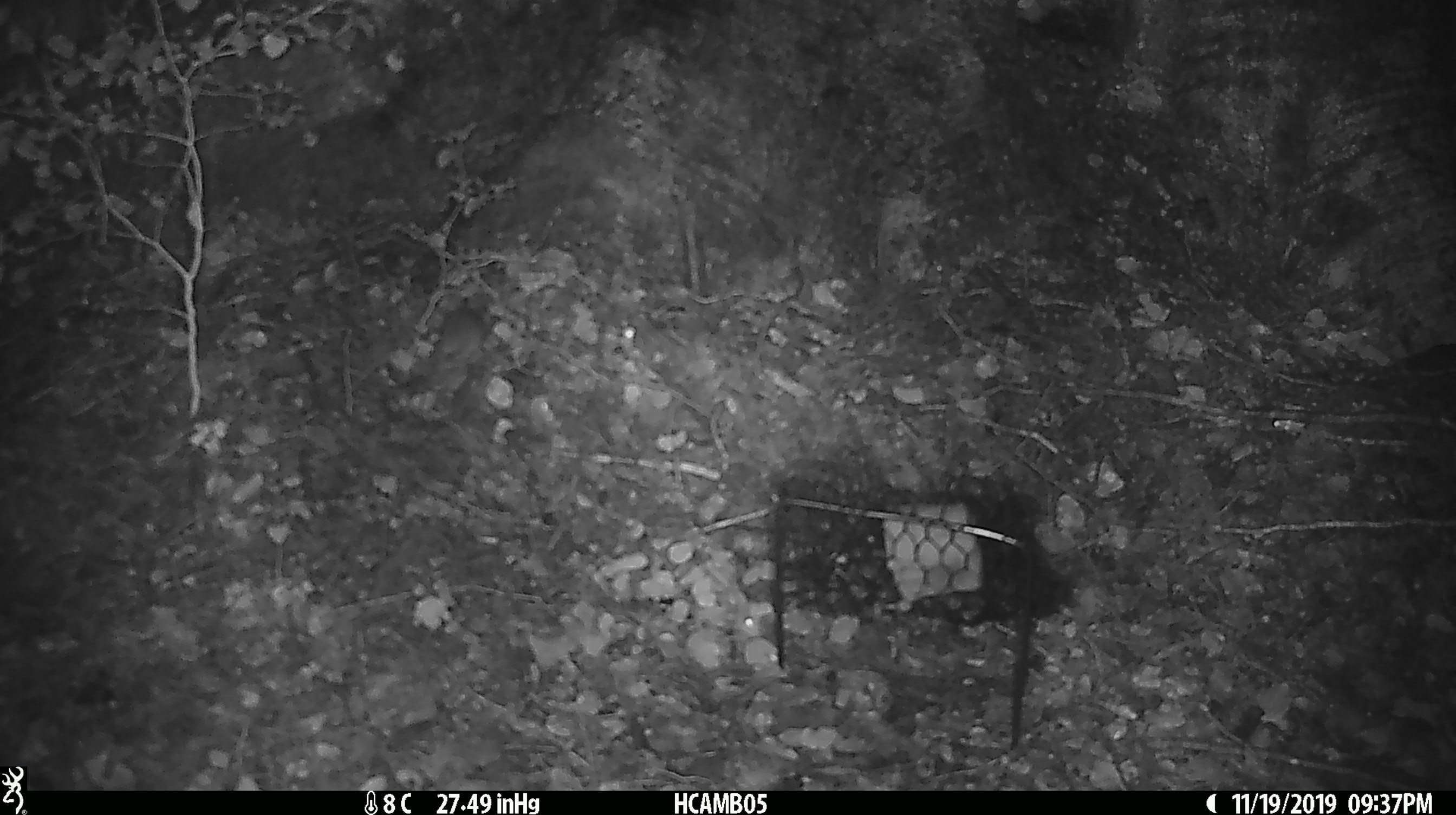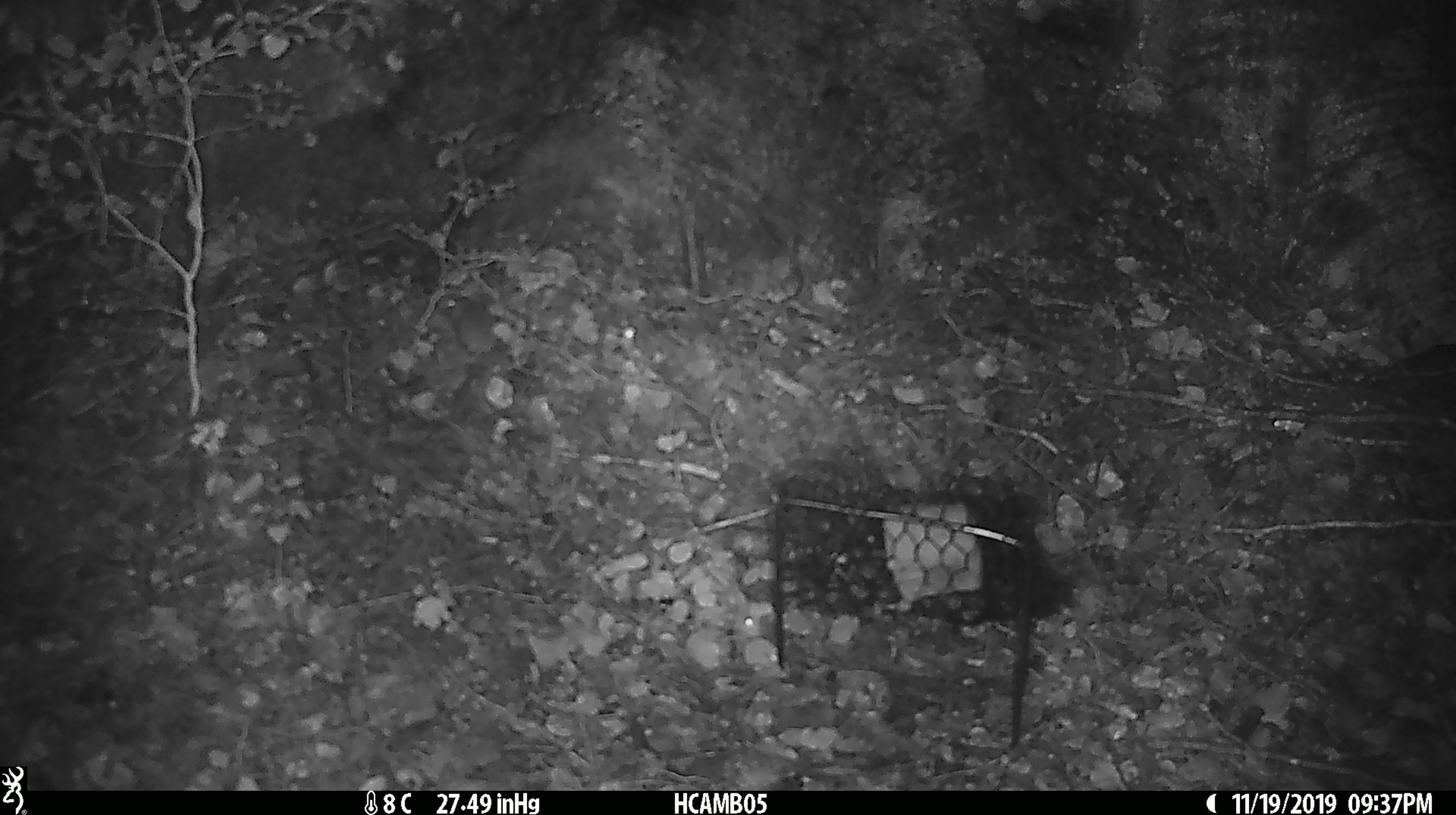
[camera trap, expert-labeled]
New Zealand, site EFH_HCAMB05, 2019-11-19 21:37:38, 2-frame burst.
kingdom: Animalia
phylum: Chordata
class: Mammalia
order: Rodentia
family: Muridae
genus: Mus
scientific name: Mus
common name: mouse